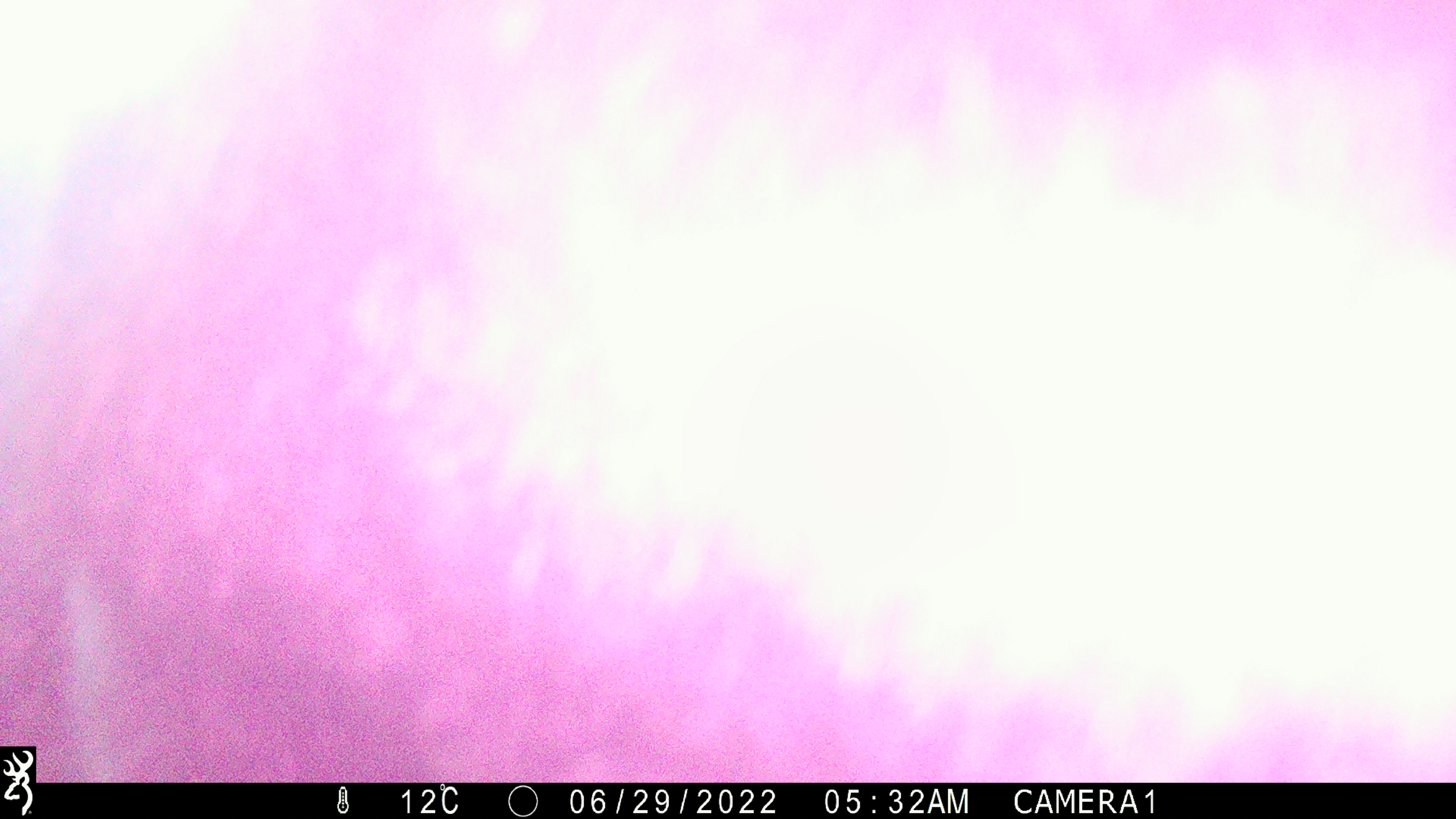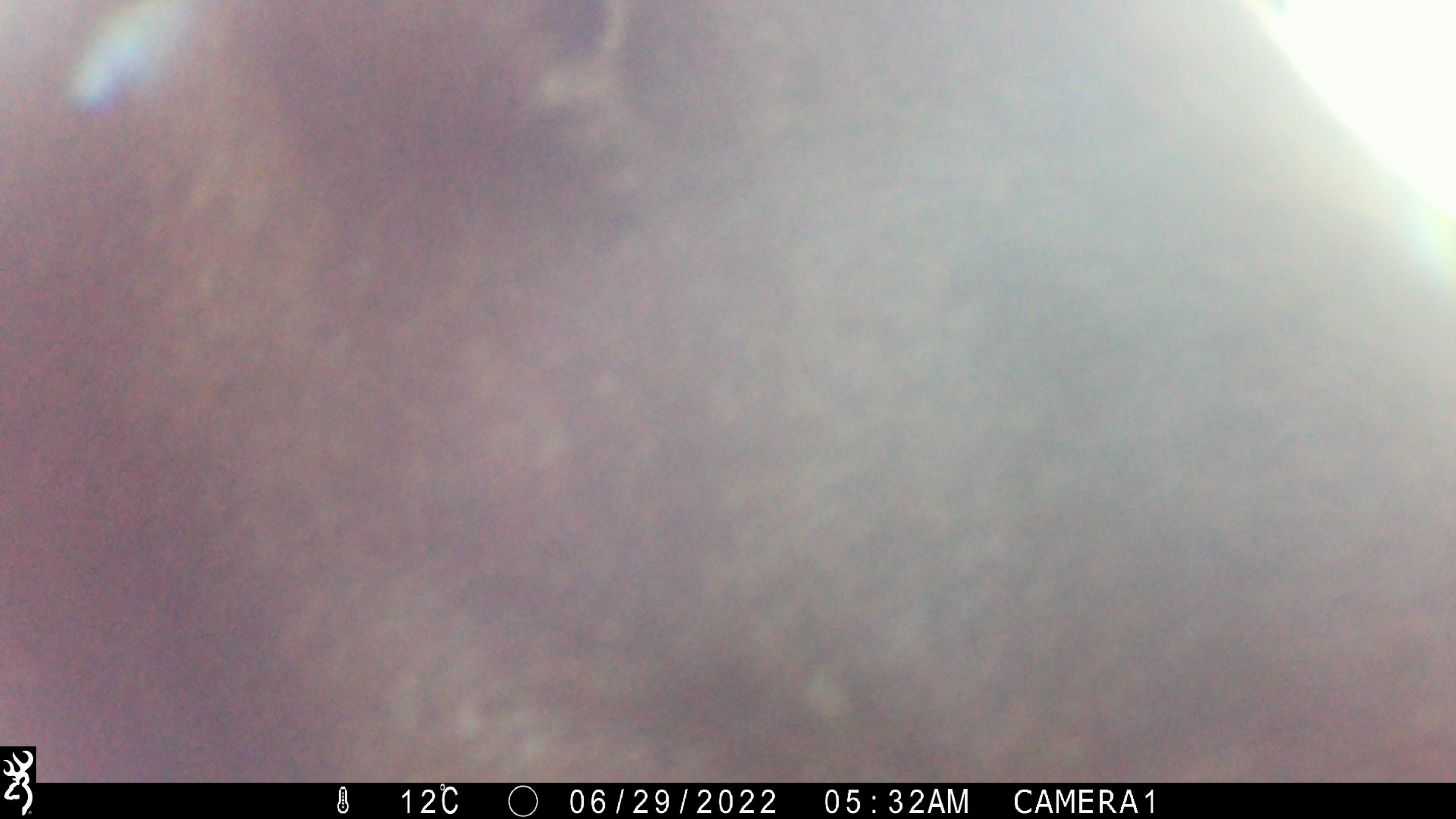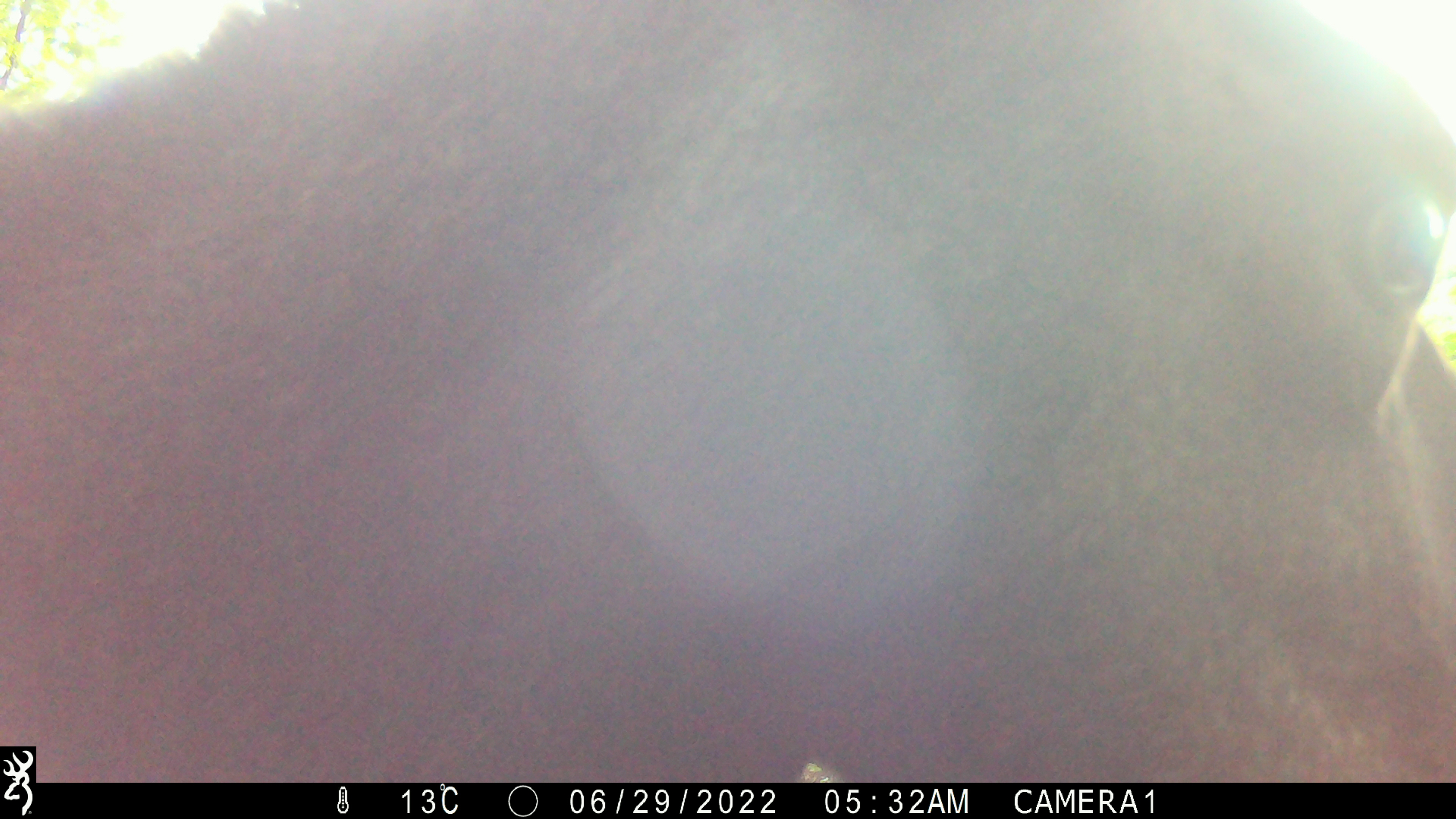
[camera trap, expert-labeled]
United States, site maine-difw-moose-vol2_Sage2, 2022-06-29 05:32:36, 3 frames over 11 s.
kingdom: Animalia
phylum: Chordata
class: Mammalia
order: Artiodactyla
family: Cervidae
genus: Alces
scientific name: Alces alces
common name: moose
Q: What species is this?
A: Moose (Alces alces).